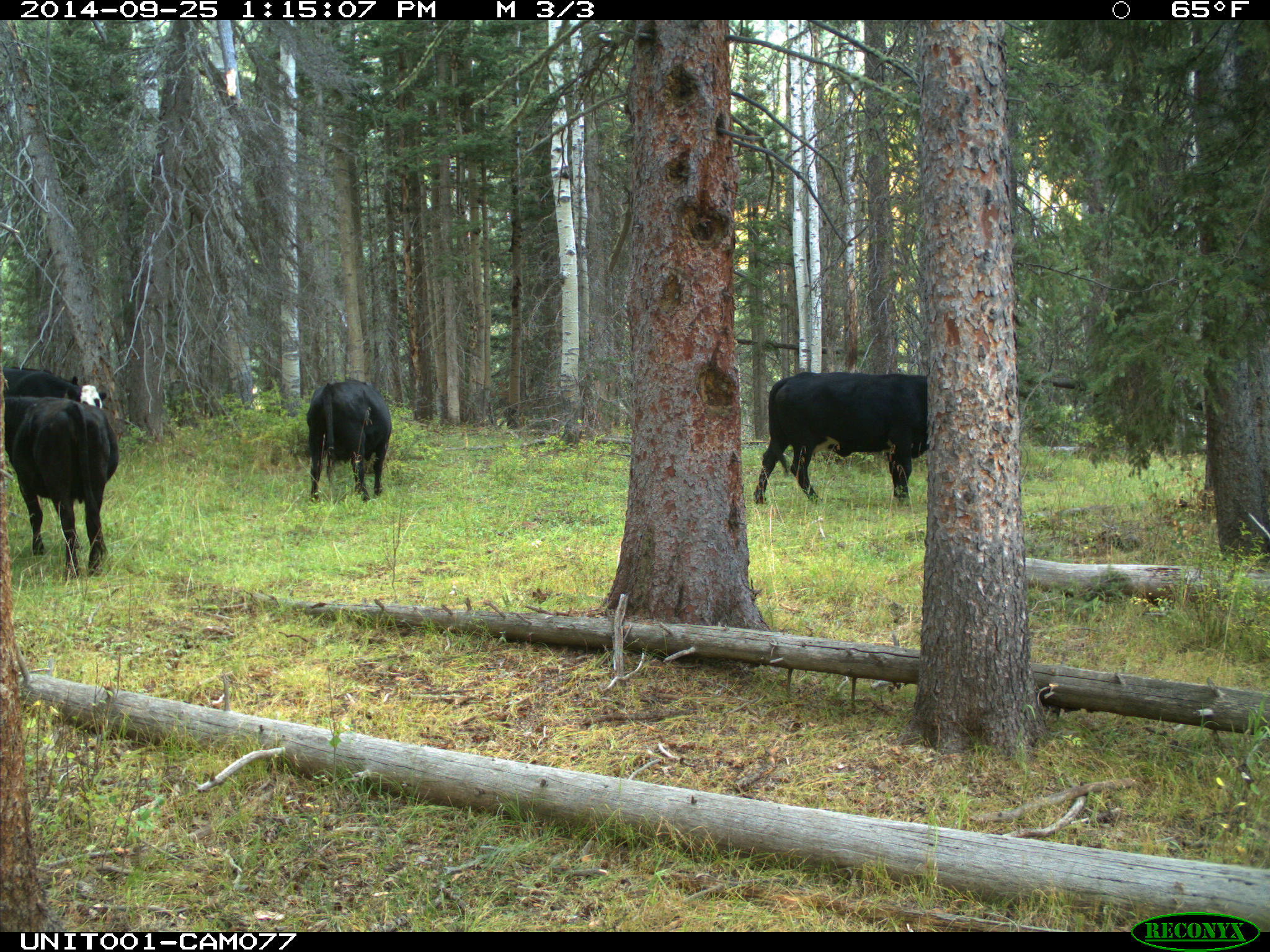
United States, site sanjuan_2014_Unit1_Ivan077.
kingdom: Animalia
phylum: Chordata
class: Mammalia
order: Artiodactyla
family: Bovidae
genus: Bos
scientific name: Bos taurus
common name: domestic cow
Bos taurus (domestic cow).